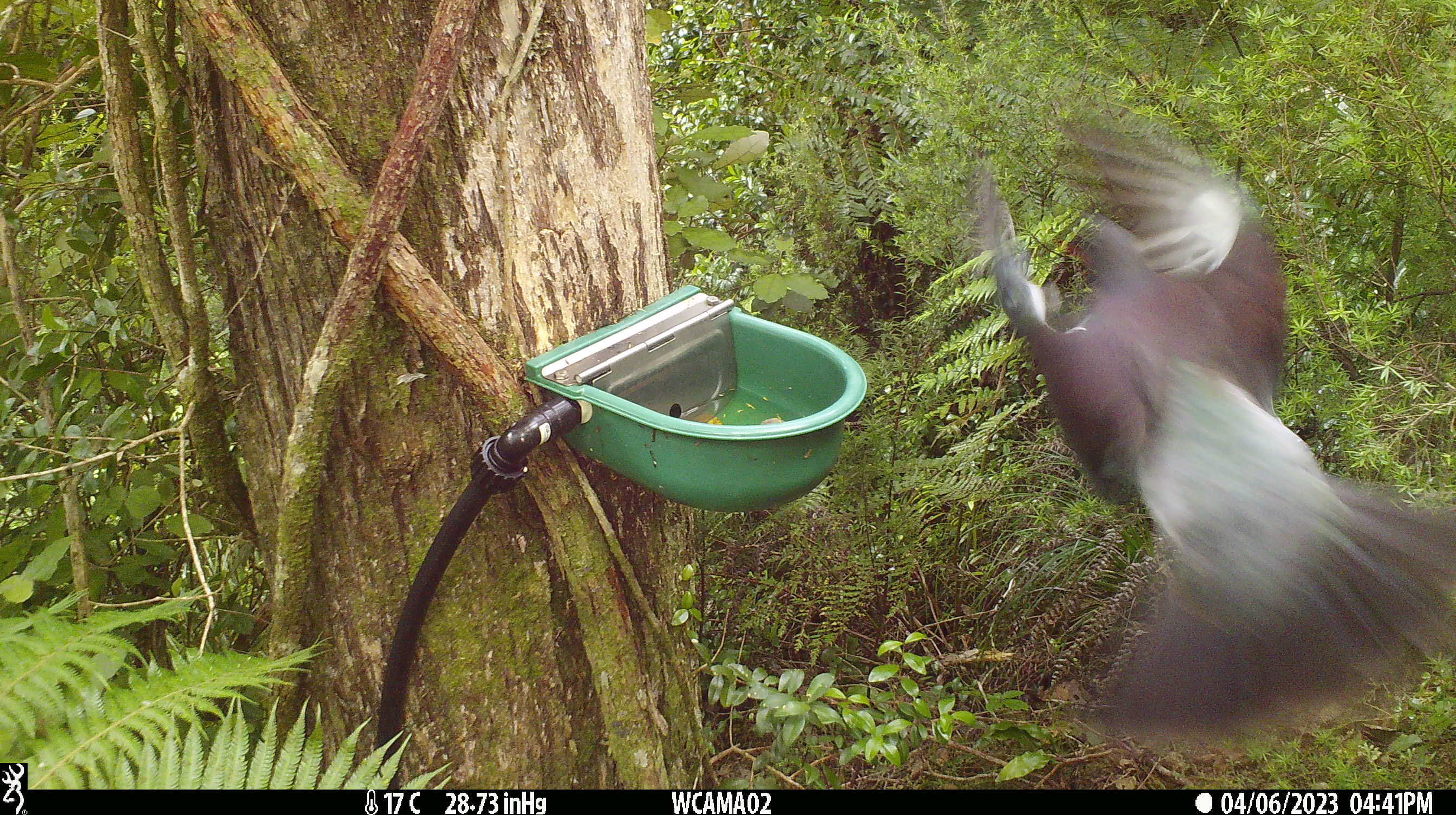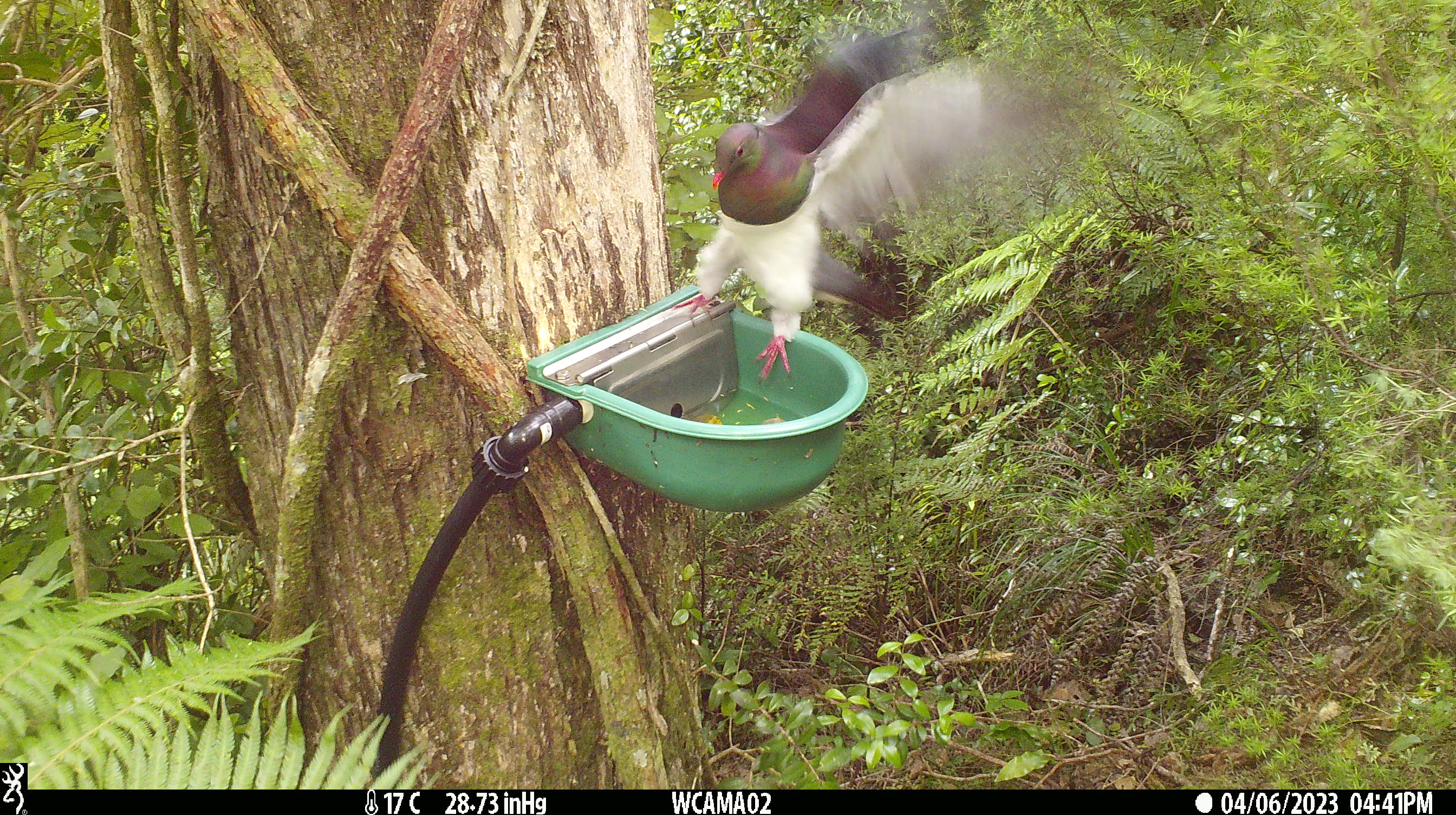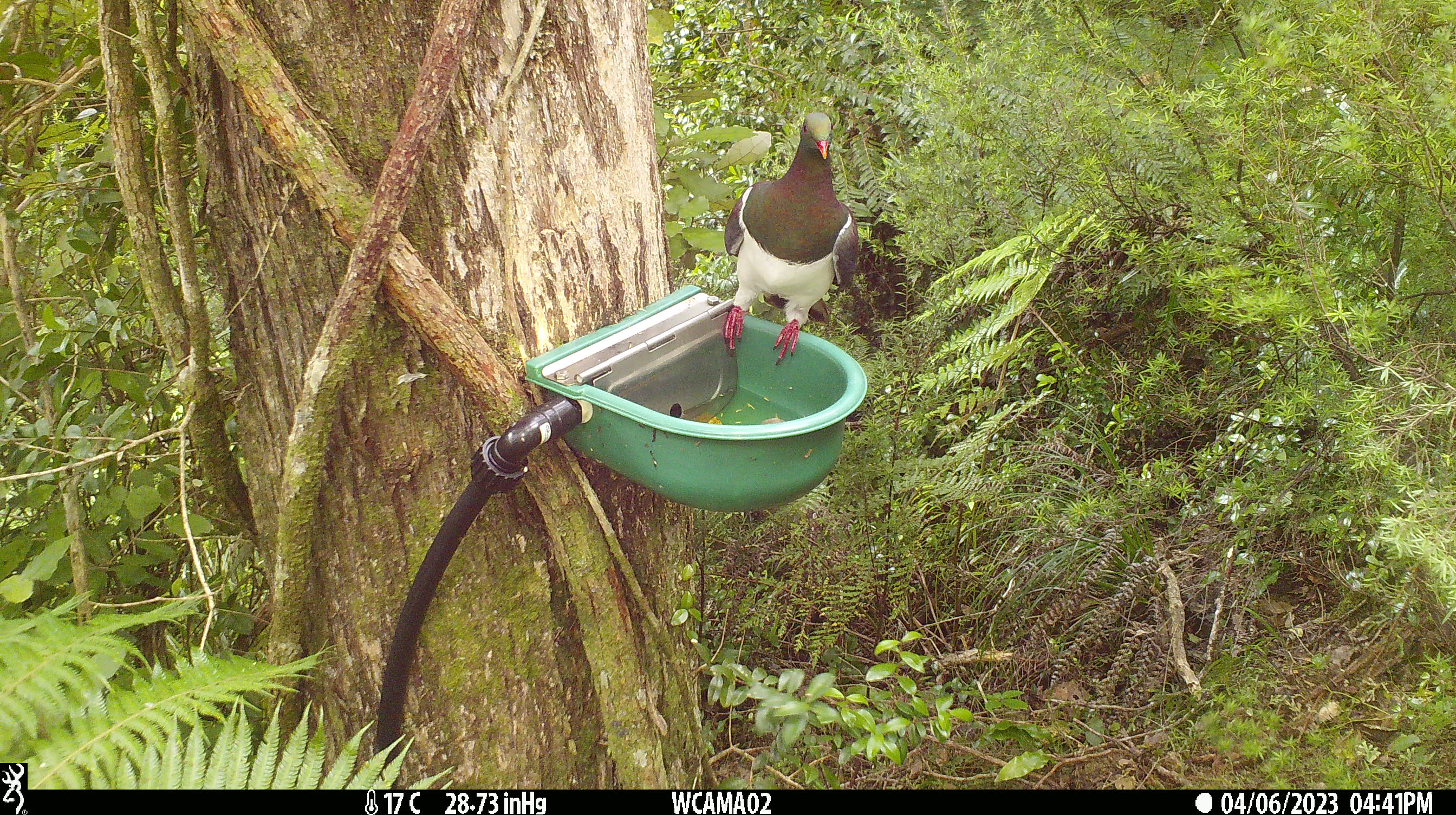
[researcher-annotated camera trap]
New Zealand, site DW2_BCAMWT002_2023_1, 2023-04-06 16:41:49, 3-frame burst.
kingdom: Animalia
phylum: Chordata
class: Aves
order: Columbiformes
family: Columbidae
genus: Hemiphaga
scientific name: Hemiphaga novaeseelandiae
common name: new zealand pigeon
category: kereru